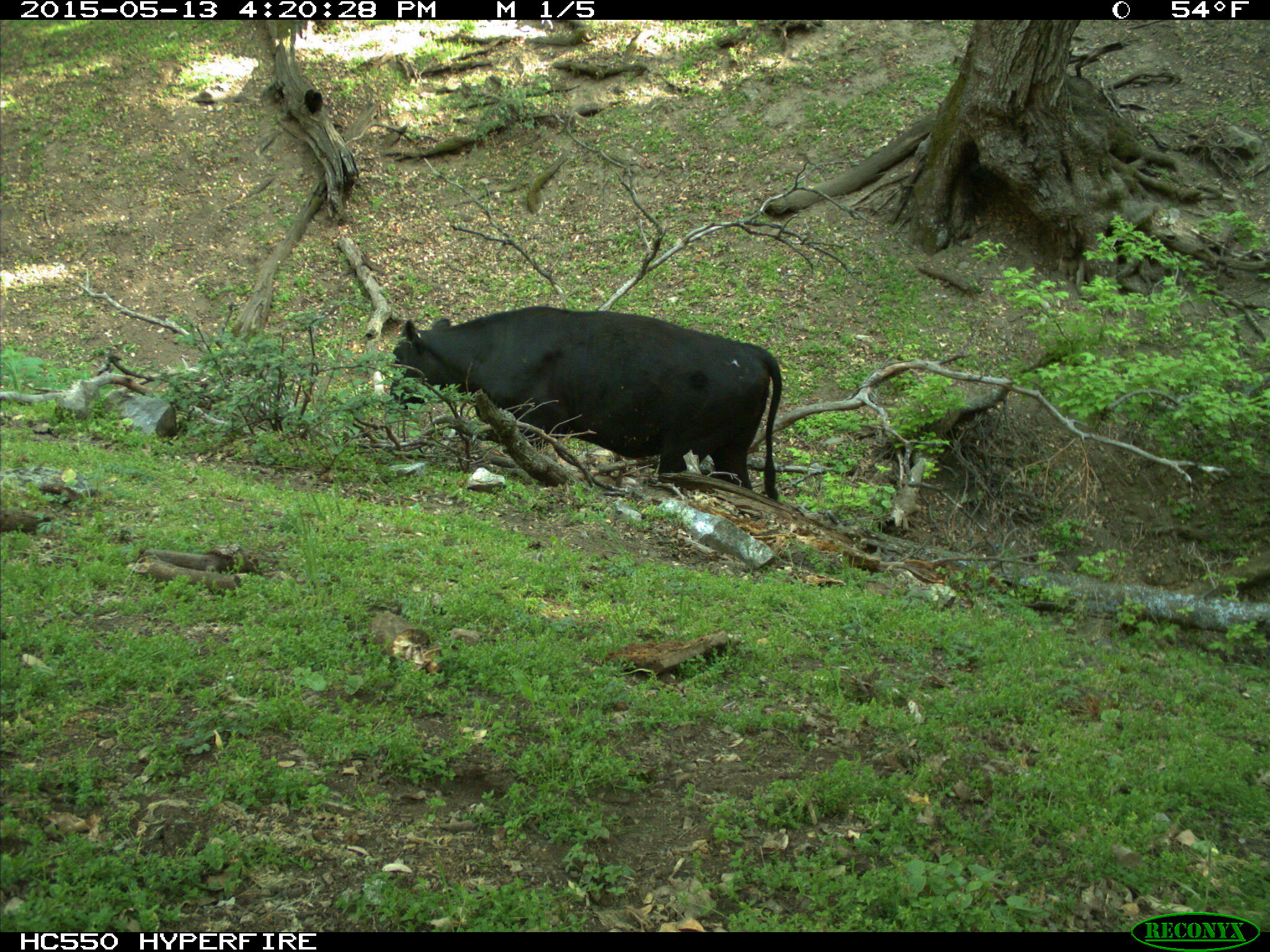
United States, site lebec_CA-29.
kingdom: Animalia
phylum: Chordata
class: Mammalia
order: Artiodactyla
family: Bovidae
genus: Bos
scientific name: Bos taurus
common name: domestic cow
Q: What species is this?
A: Bos taurus (domestic cow).